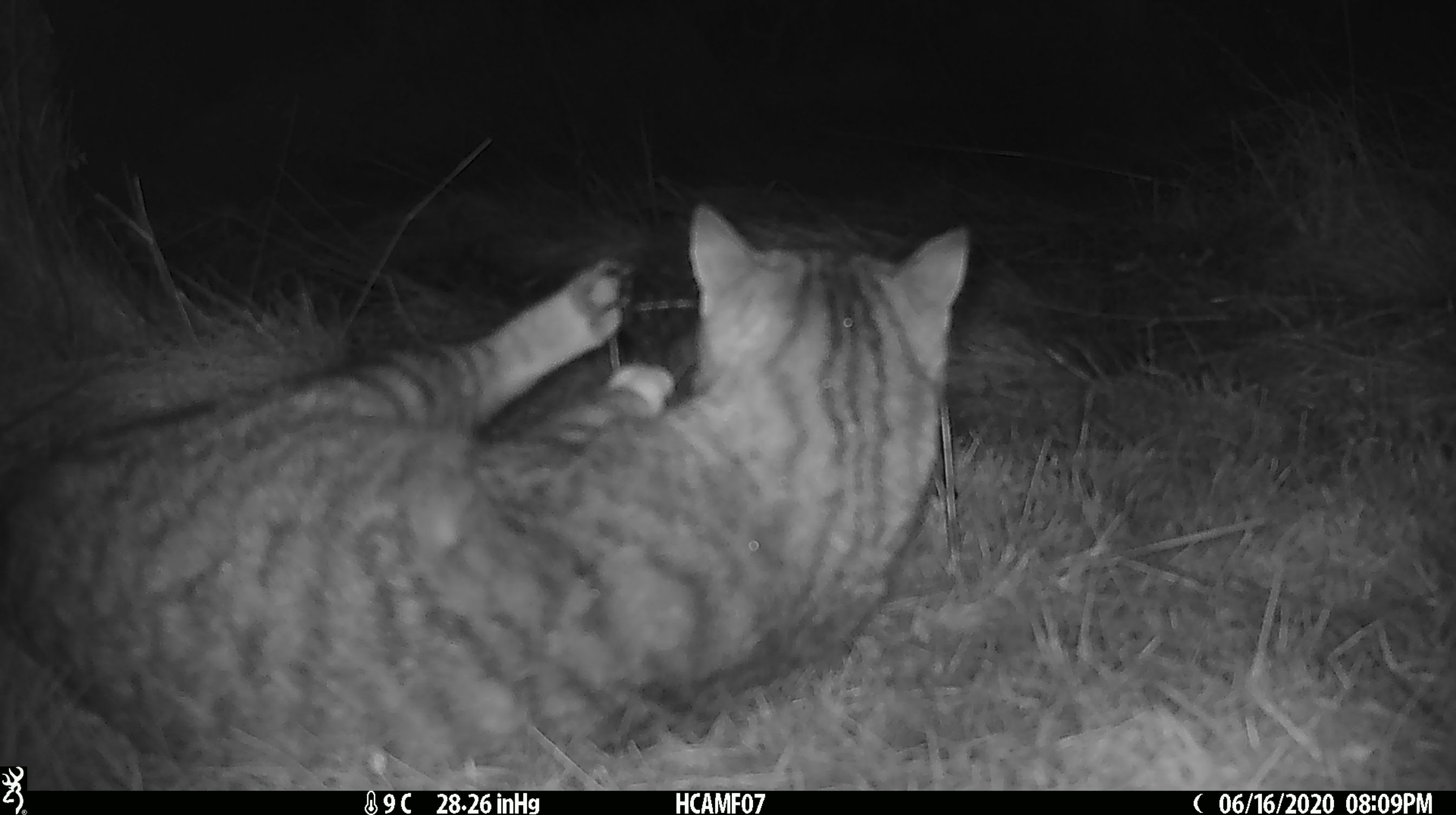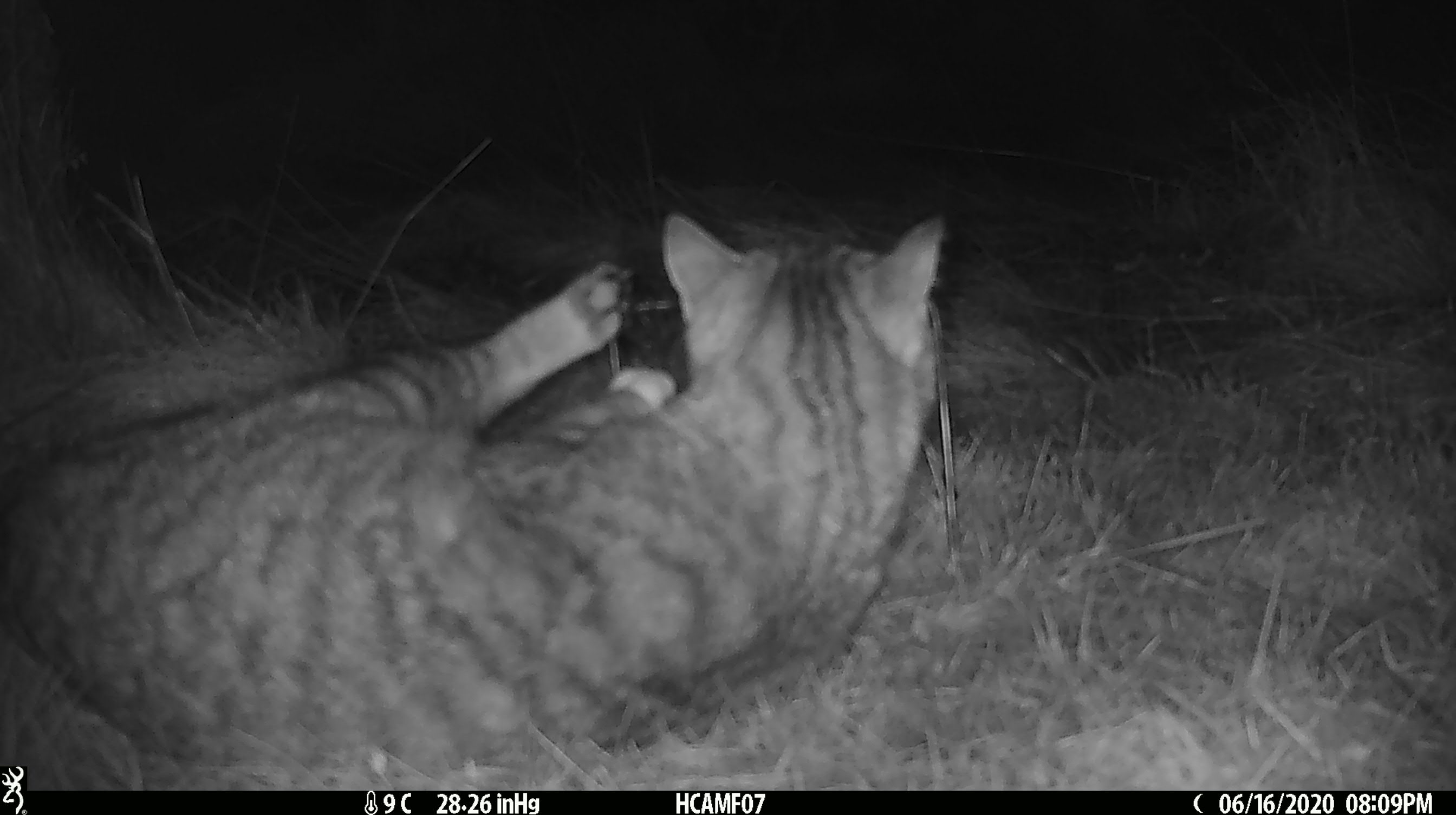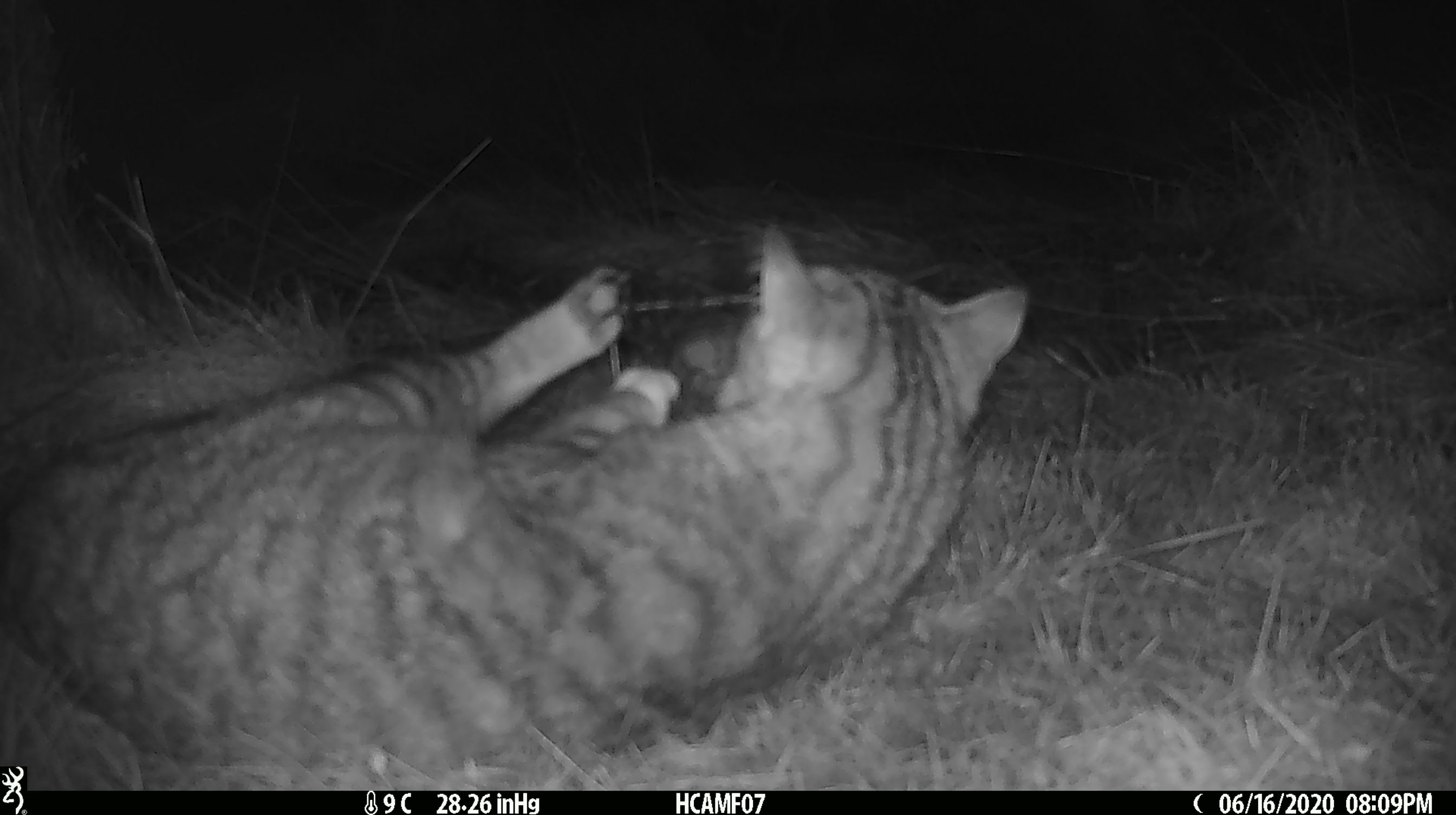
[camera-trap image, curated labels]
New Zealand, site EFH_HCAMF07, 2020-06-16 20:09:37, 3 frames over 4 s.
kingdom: Animalia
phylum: Chordata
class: Mammalia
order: Carnivora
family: Felidae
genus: Felis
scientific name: Felis catus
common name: domestic cat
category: cat